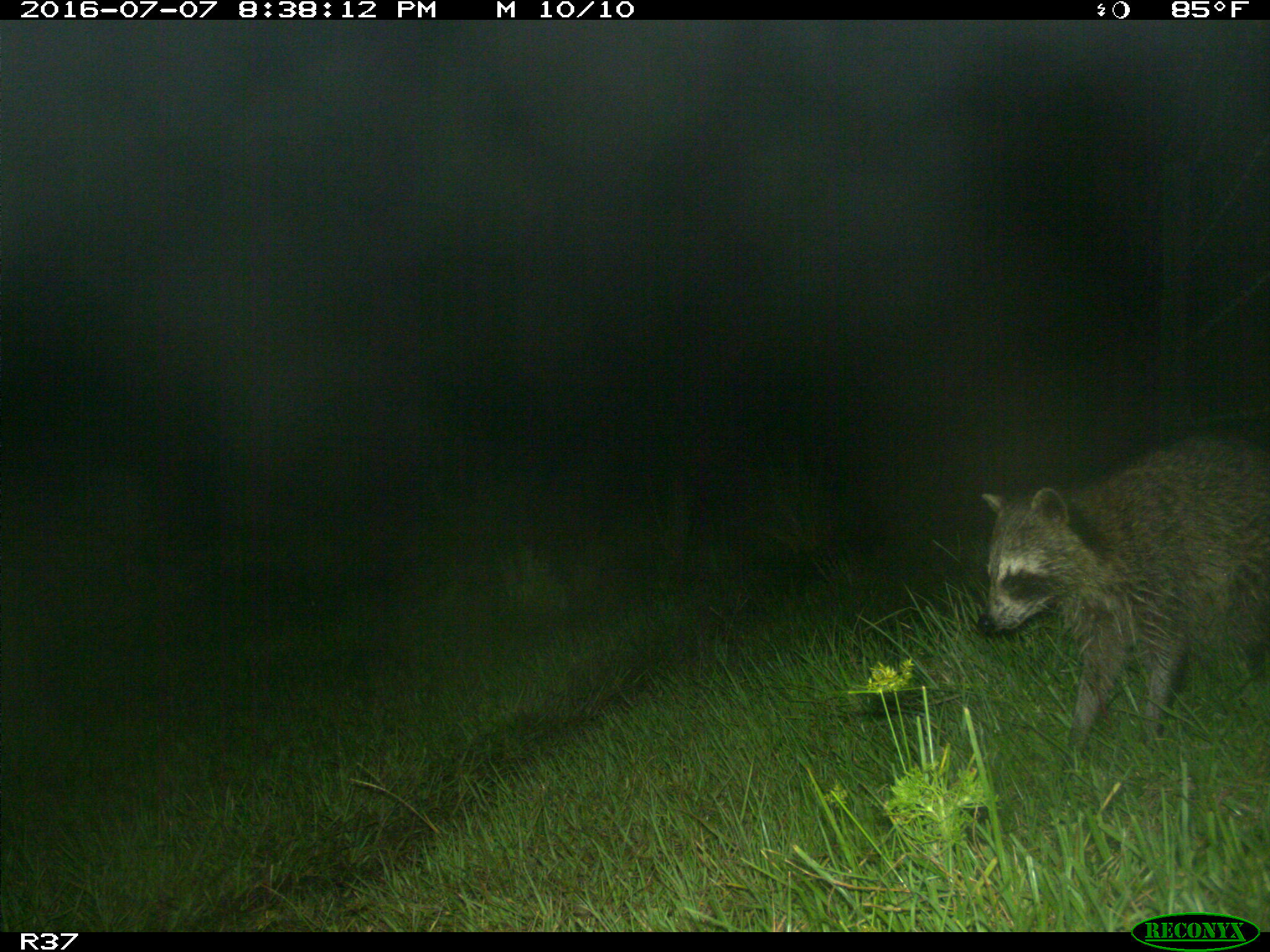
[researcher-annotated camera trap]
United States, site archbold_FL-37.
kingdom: Animalia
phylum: Chordata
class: Mammalia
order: Carnivora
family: Procyonidae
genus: Procyon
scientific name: Procyon lotor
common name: common raccoon